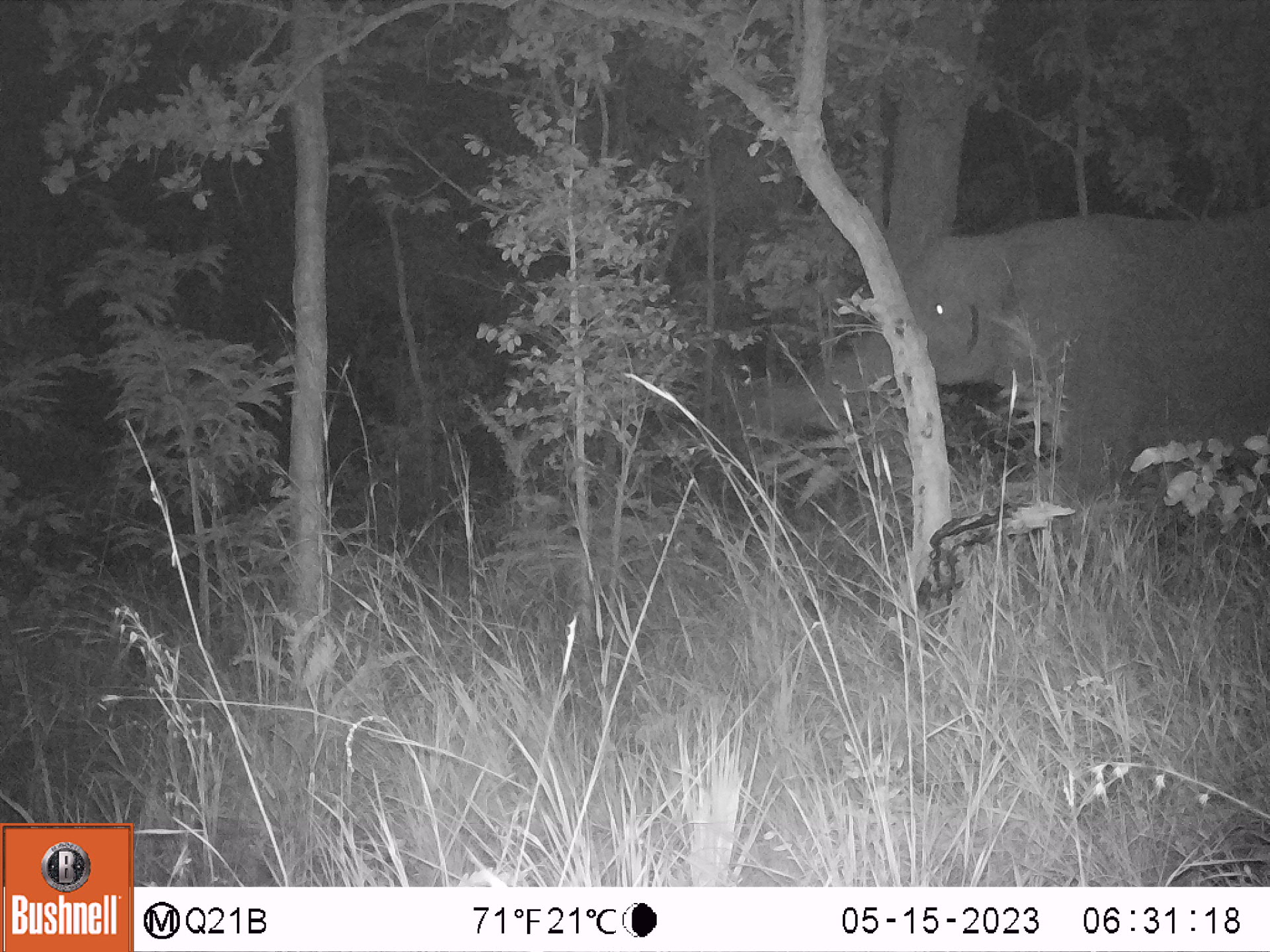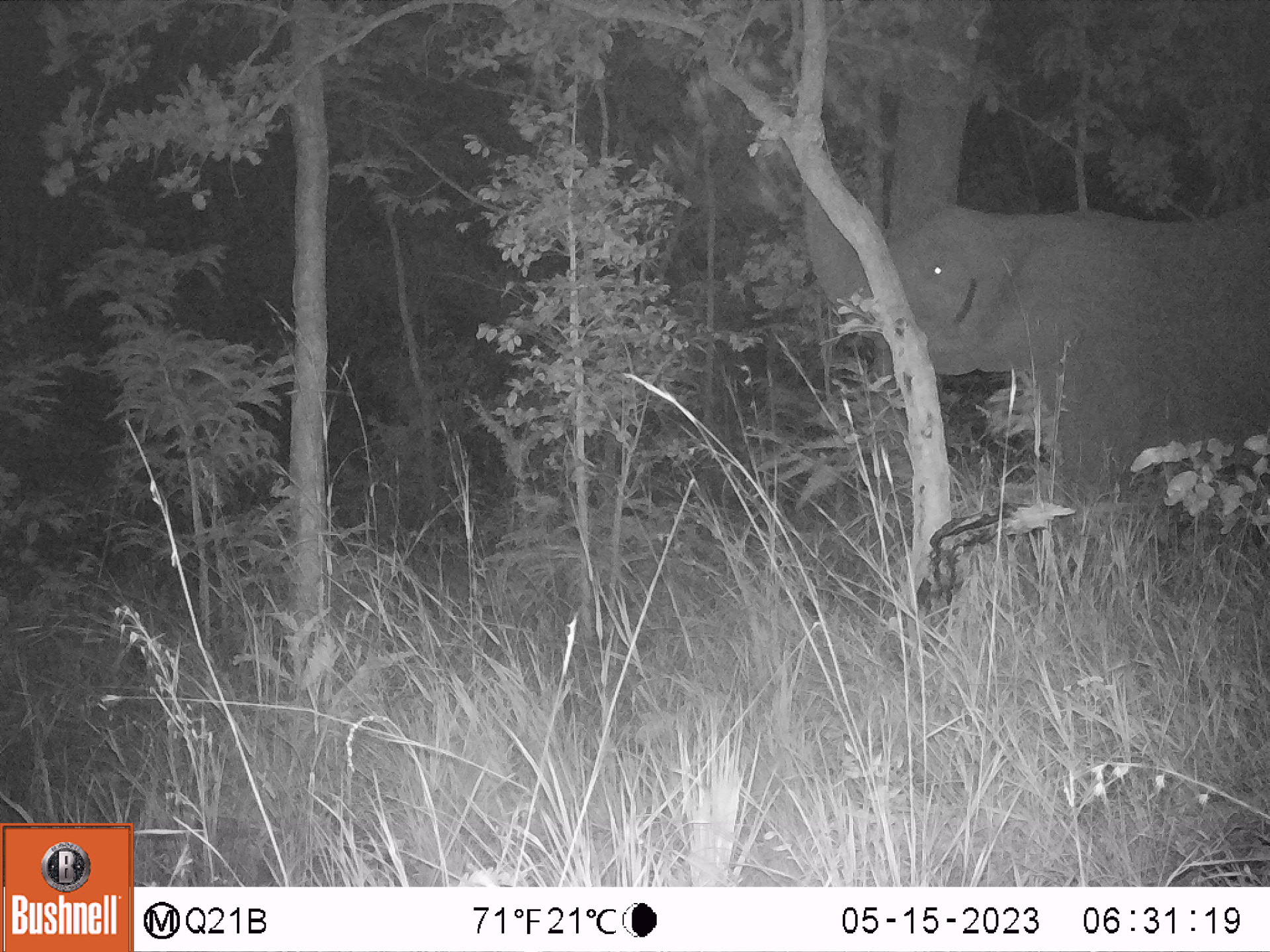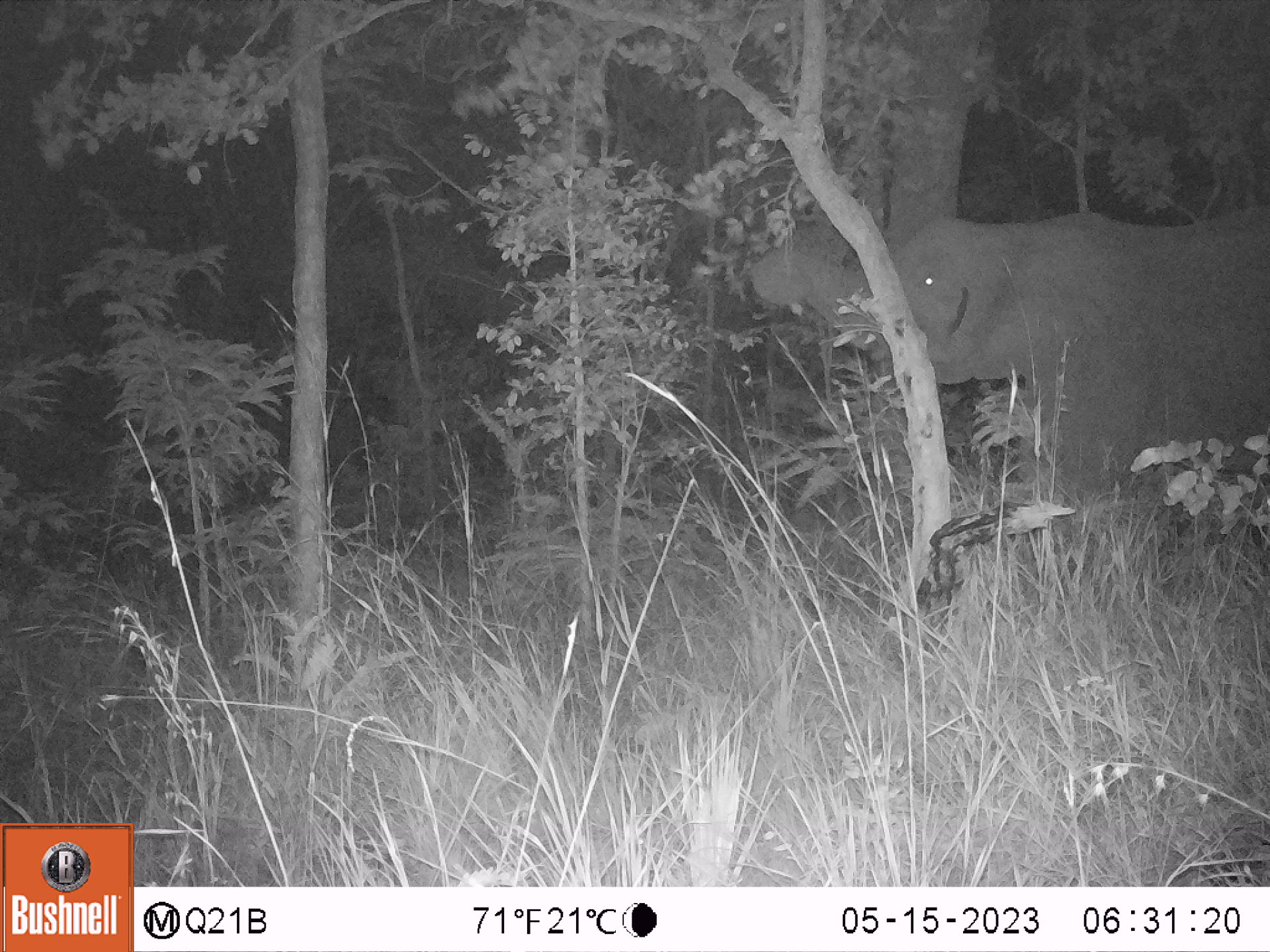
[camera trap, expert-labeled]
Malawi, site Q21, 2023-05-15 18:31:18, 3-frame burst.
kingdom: Animalia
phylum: Chordata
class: Mammalia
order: Proboscidea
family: Elephantidae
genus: Loxodonta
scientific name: Loxodonta africana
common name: african savanna elephant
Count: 1.